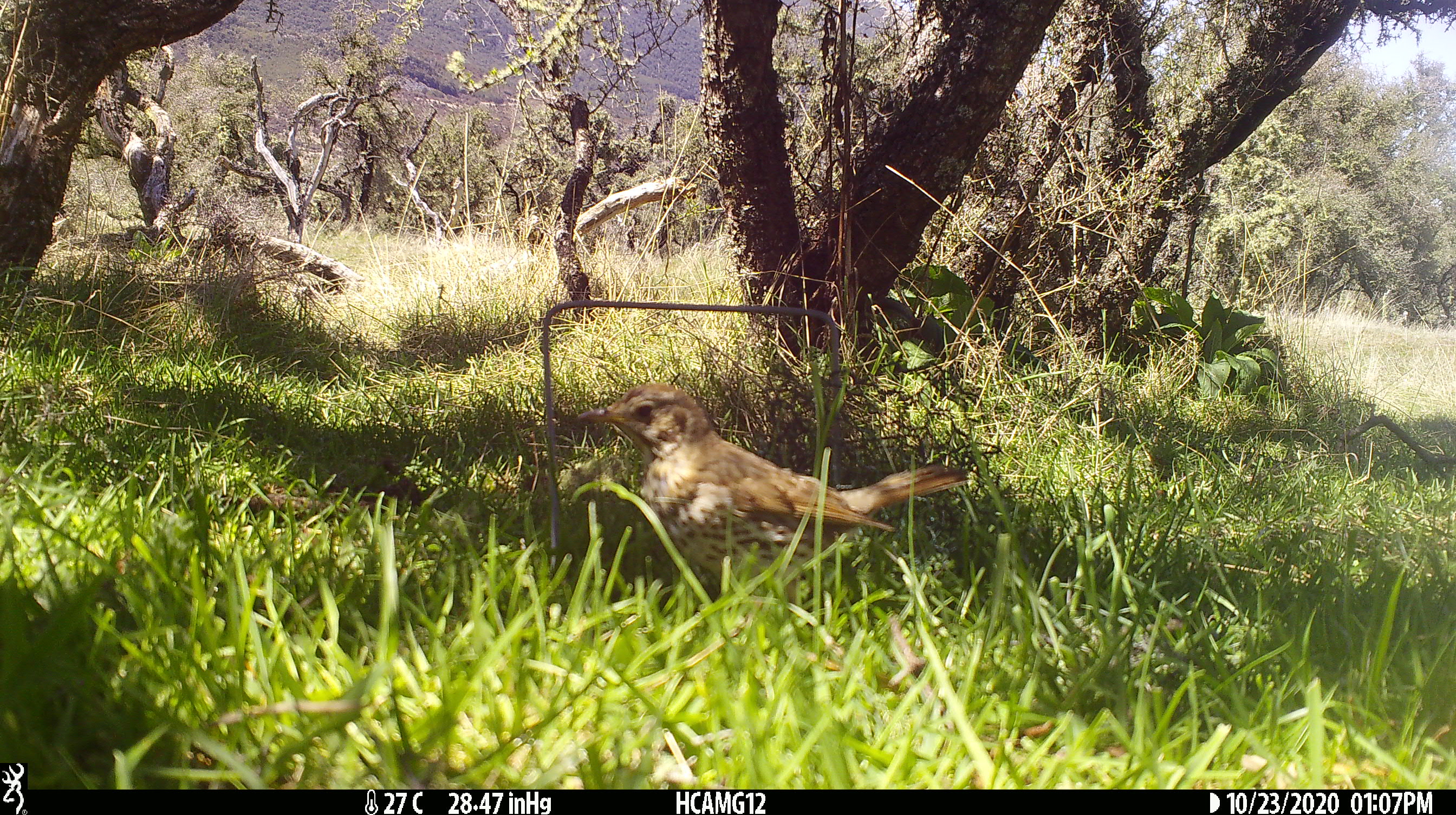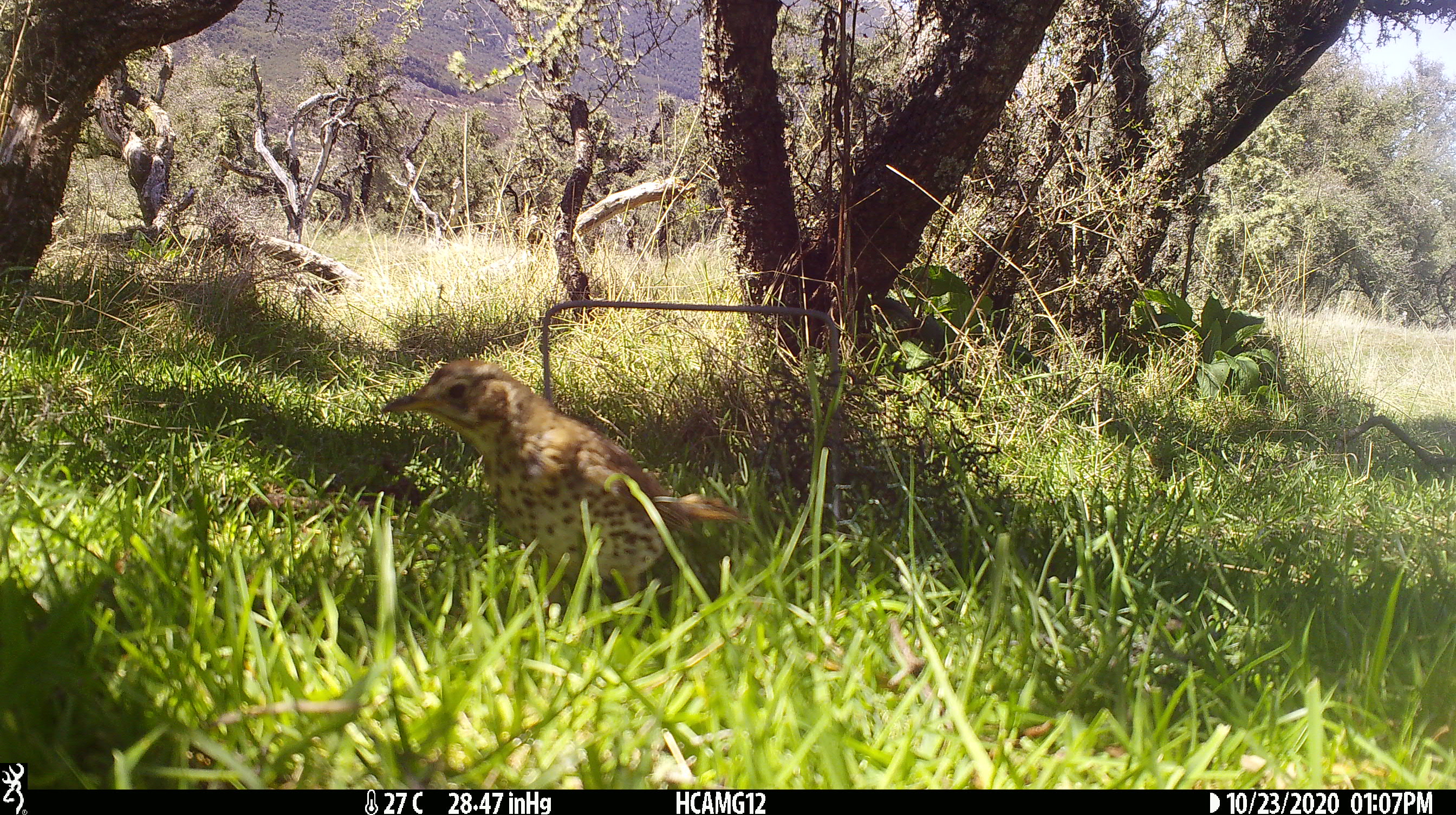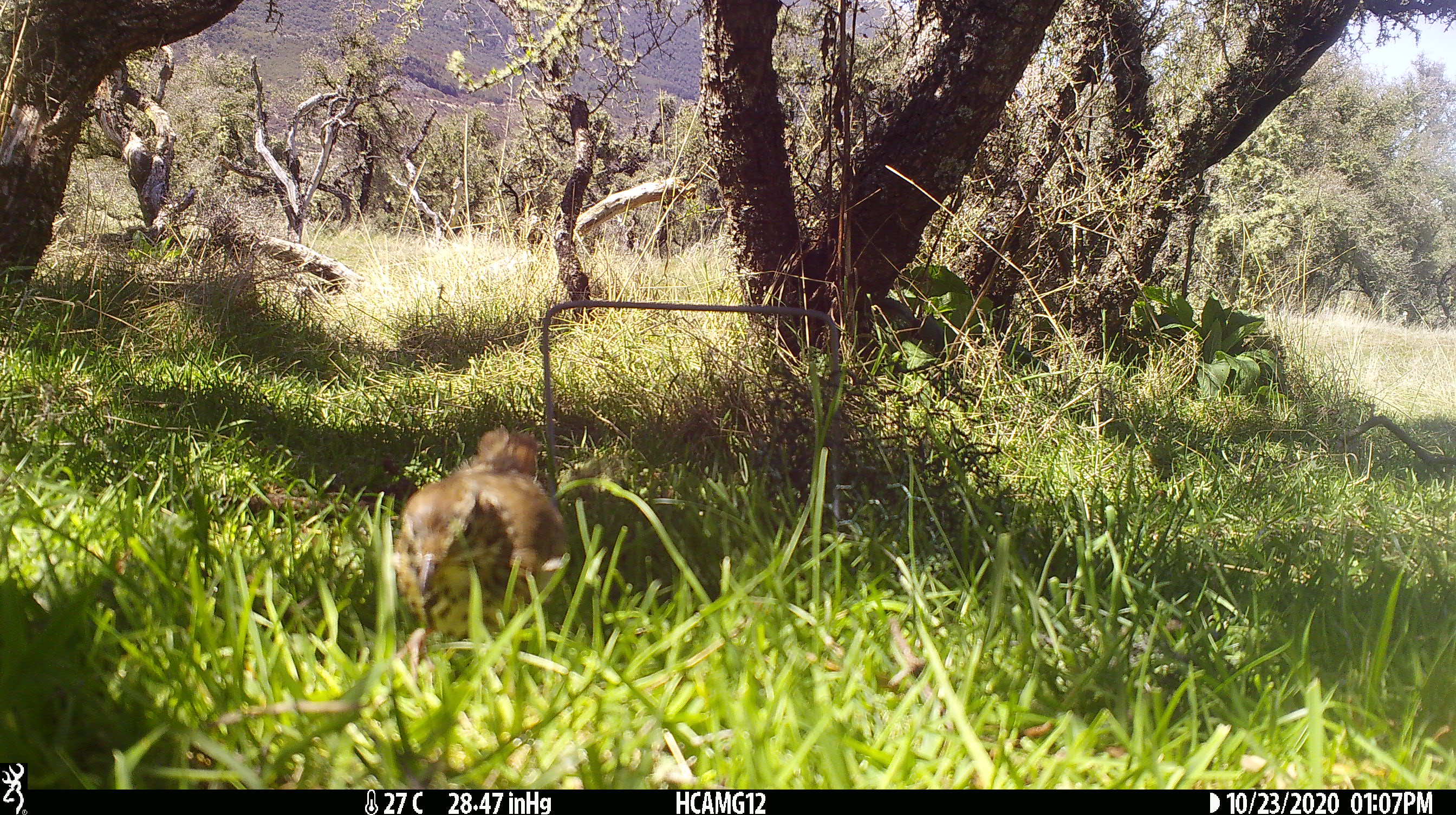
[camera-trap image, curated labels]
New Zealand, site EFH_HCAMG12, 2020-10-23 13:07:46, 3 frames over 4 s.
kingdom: Animalia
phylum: Chordata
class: Aves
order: Passeriformes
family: Turdidae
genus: Turdus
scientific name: Turdus philomelos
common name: song thrush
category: thrush